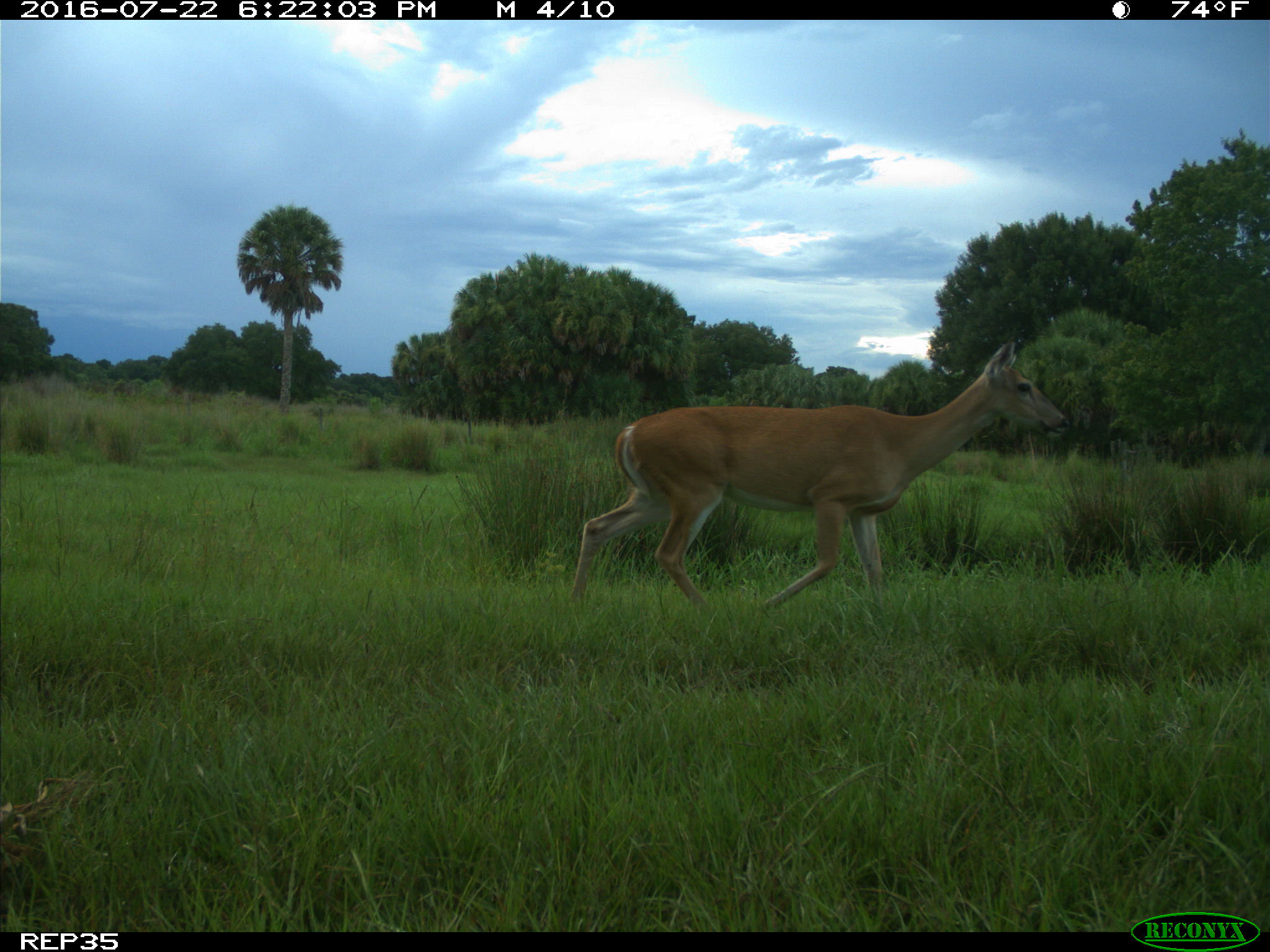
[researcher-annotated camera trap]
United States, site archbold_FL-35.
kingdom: Animalia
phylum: Chordata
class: Mammalia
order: Artiodactyla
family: Cervidae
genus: Odocoileus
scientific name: Odocoileus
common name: deer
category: unidentified deer